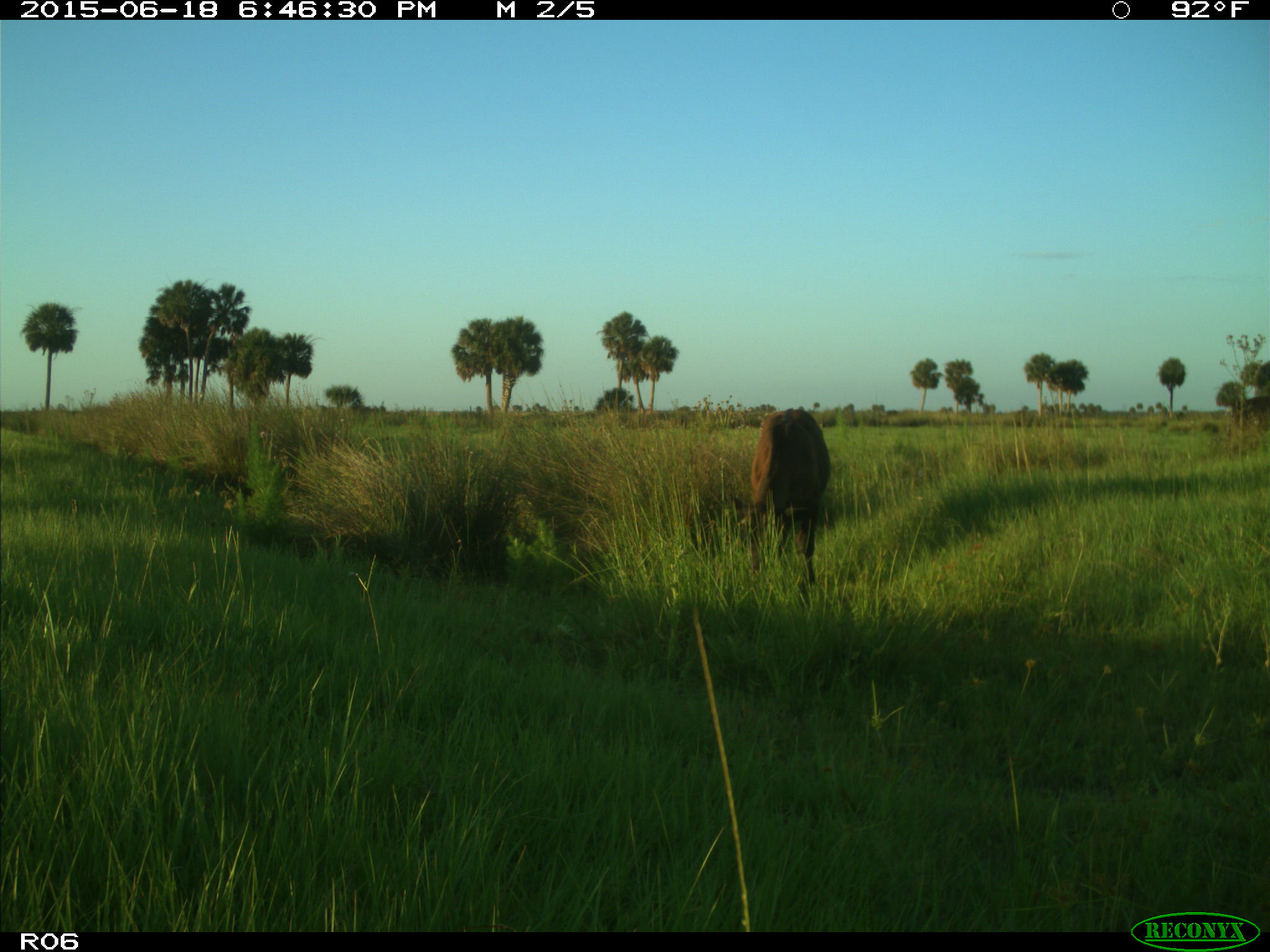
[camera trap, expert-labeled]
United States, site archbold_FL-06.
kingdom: Animalia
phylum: Chordata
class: Mammalia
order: Artiodactyla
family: Bovidae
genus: Bos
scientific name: Bos taurus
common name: domestic cow